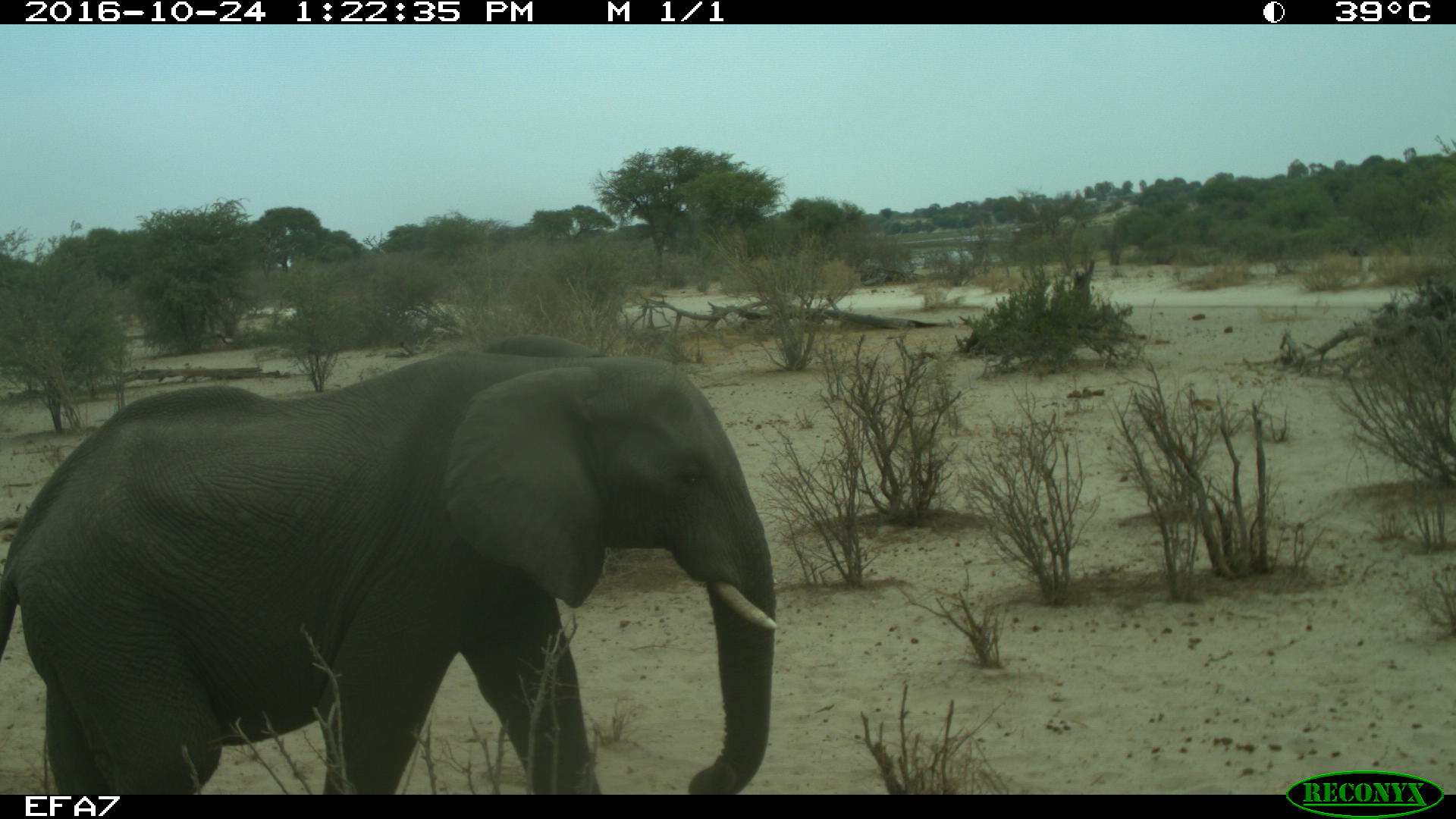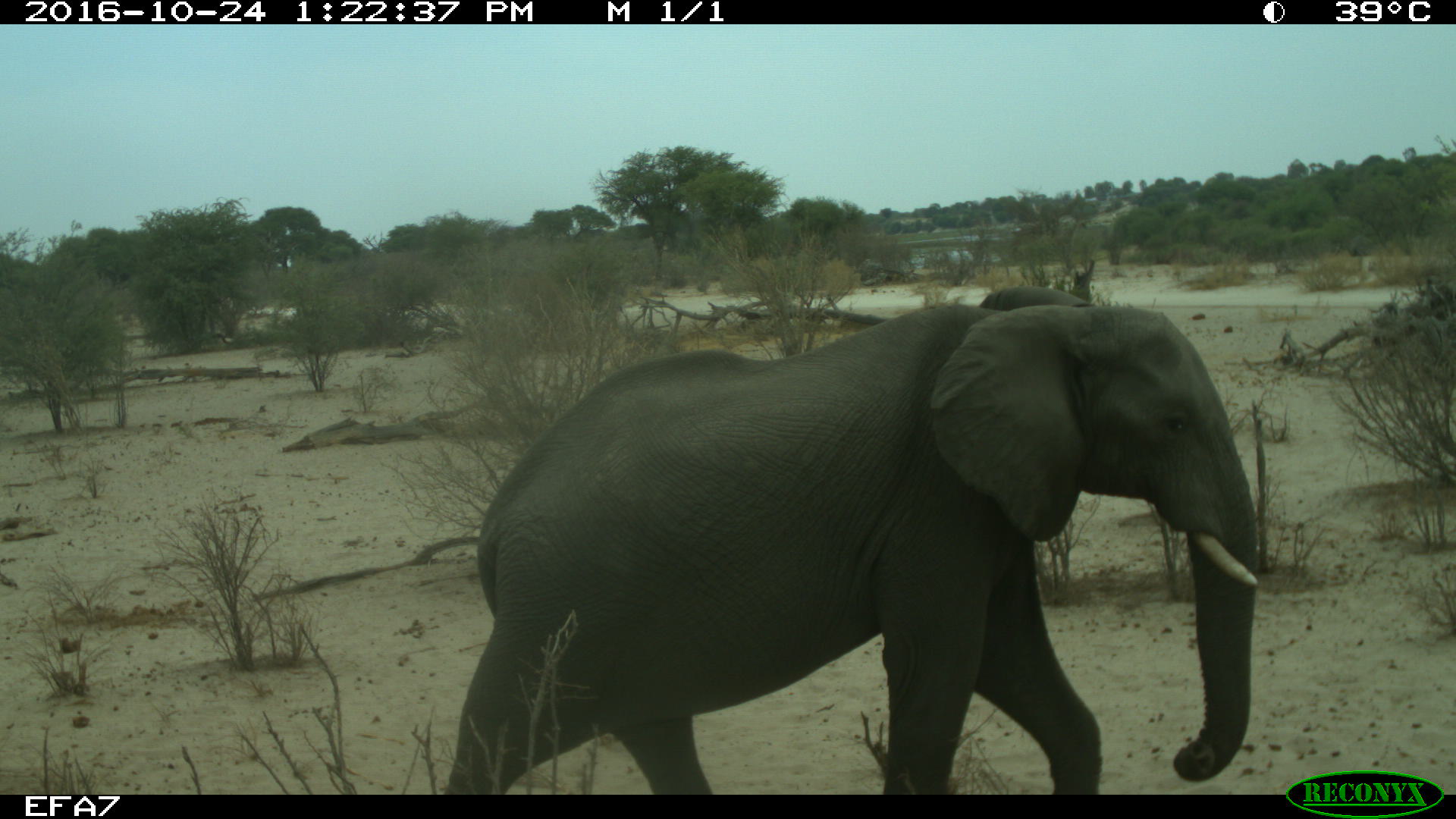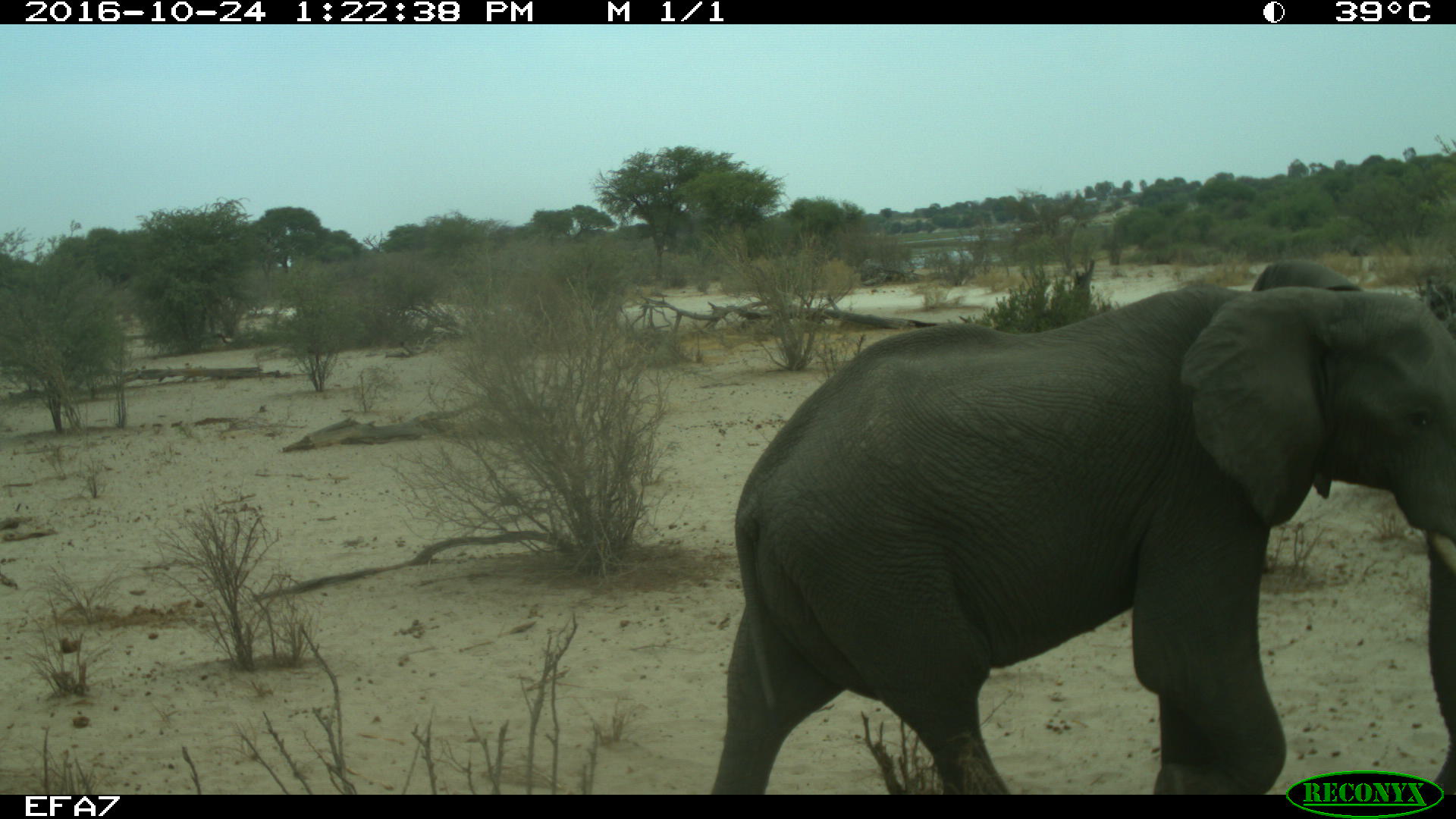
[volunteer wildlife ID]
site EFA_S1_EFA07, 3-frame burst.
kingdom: Animalia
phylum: Chordata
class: Mammalia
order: Proboscidea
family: Elephantidae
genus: Loxodonta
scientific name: Loxodonta africana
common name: african bush elephant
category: elephant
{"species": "elephant (african bush elephant) (Loxodonta africana)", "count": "1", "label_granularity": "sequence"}